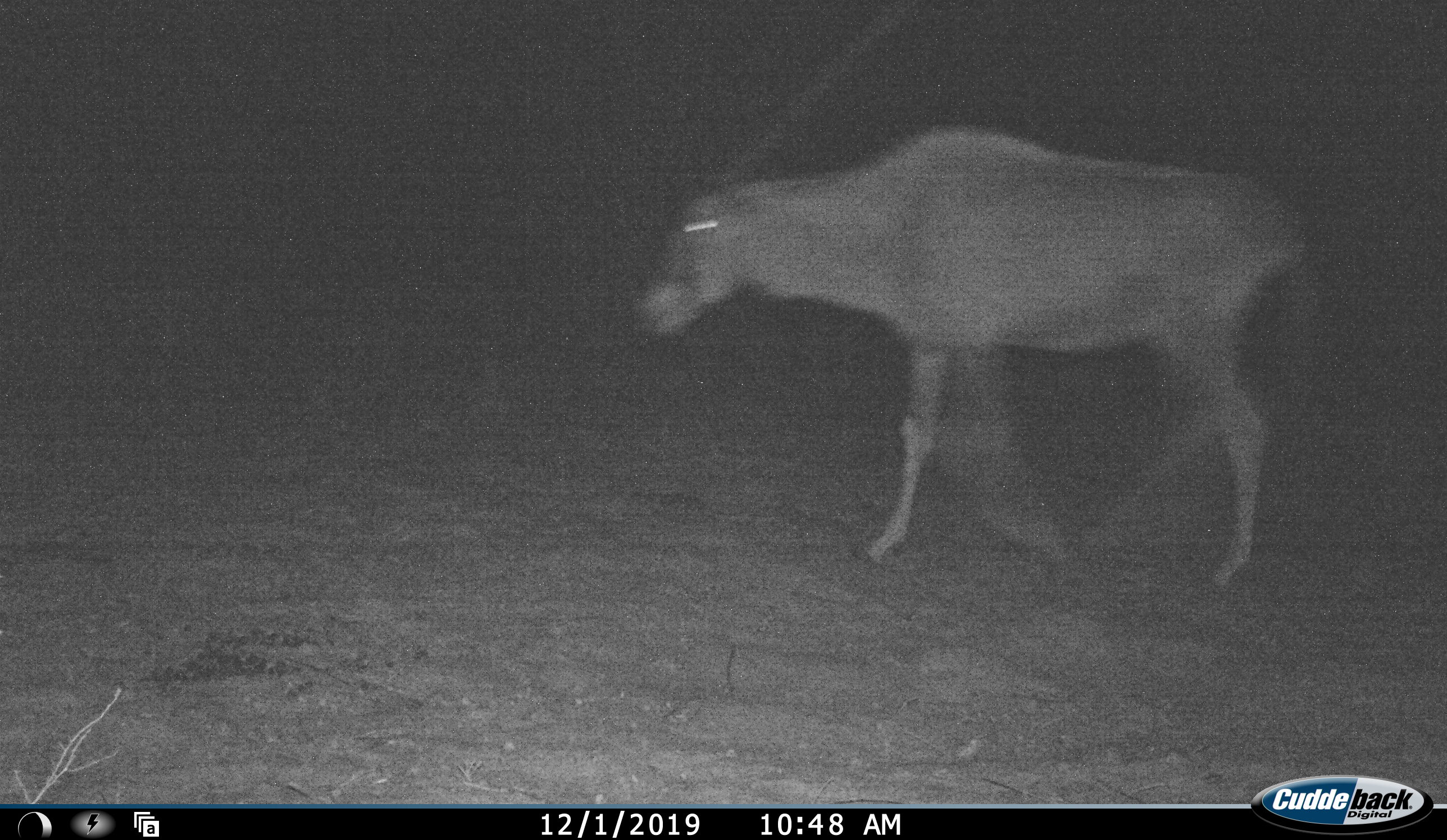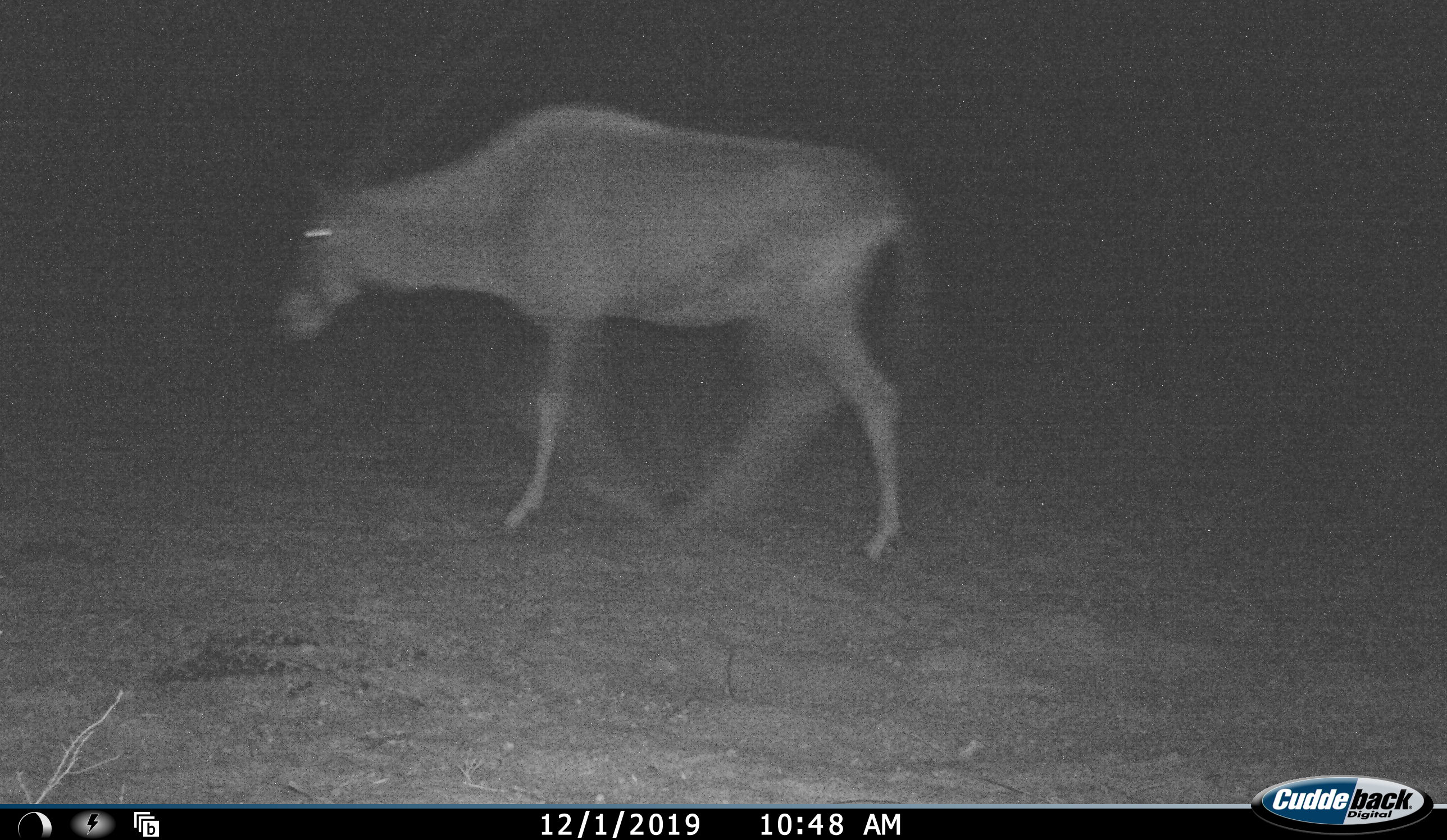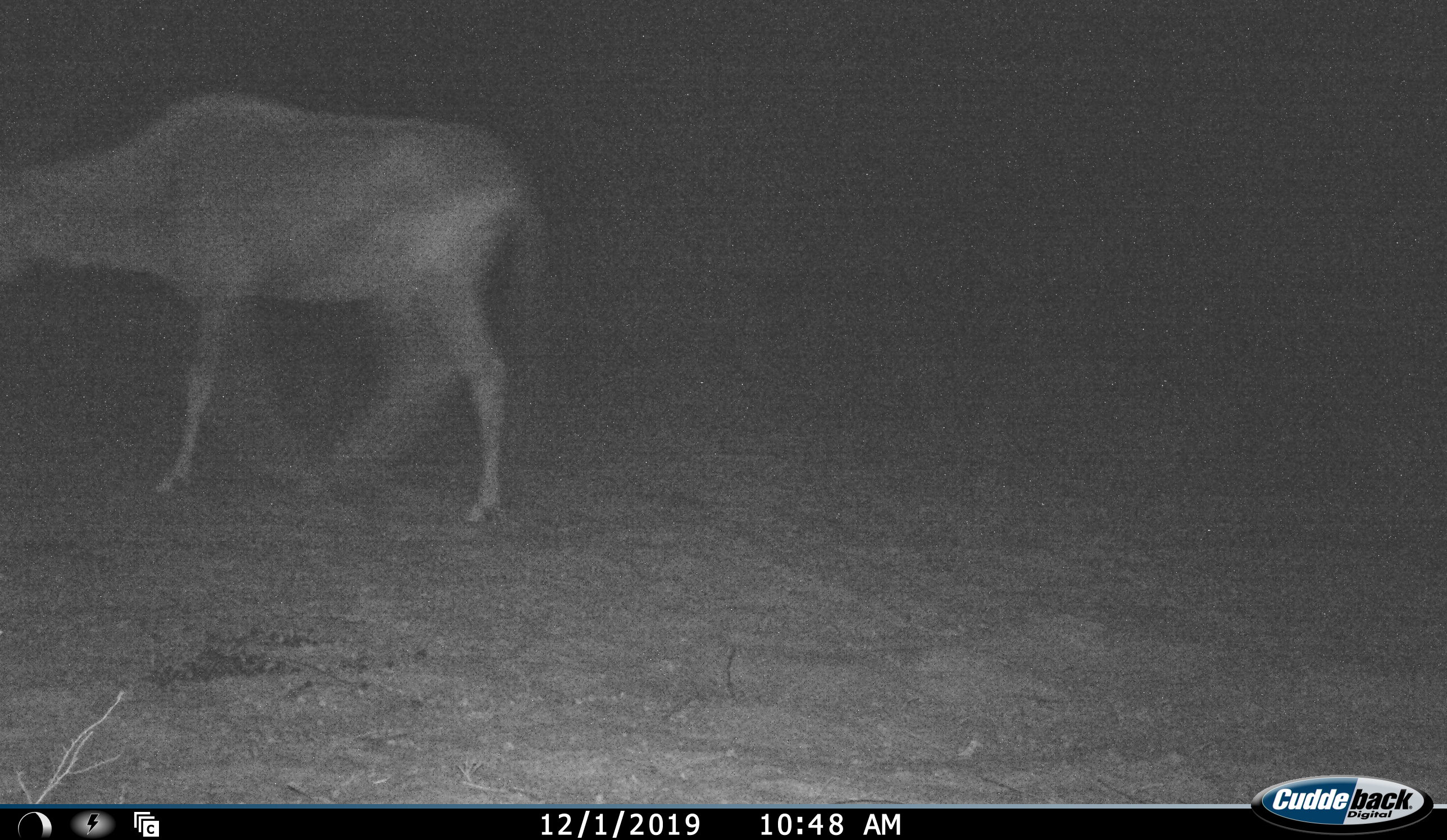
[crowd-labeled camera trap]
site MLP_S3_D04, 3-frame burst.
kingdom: Animalia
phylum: Chordata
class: Mammalia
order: Artiodactyla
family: Bovidae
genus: Oryx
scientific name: Oryx gazella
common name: gemsbok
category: oryx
Oryx (gemsbok) (Oryx gazella), count 1. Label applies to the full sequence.